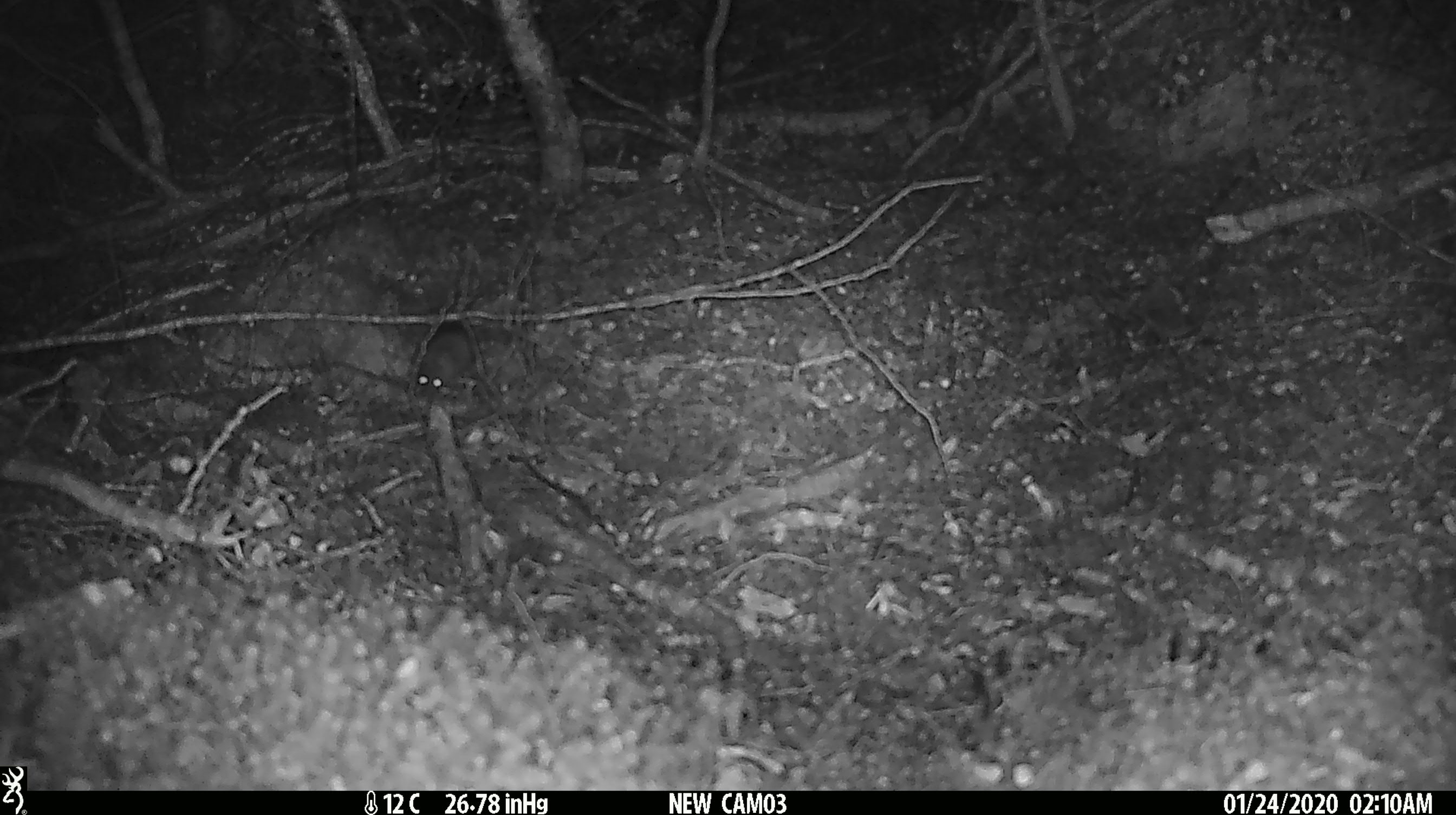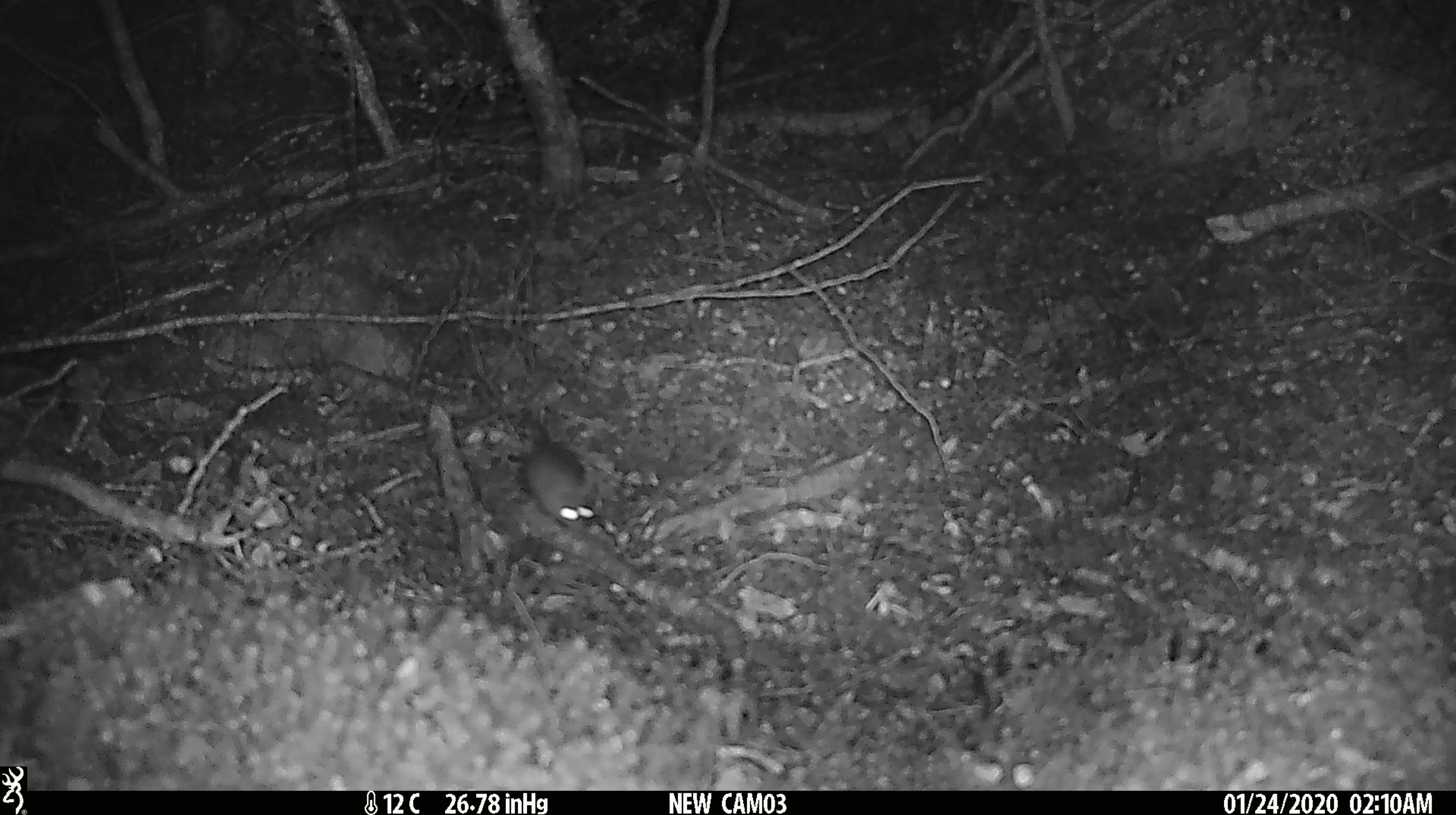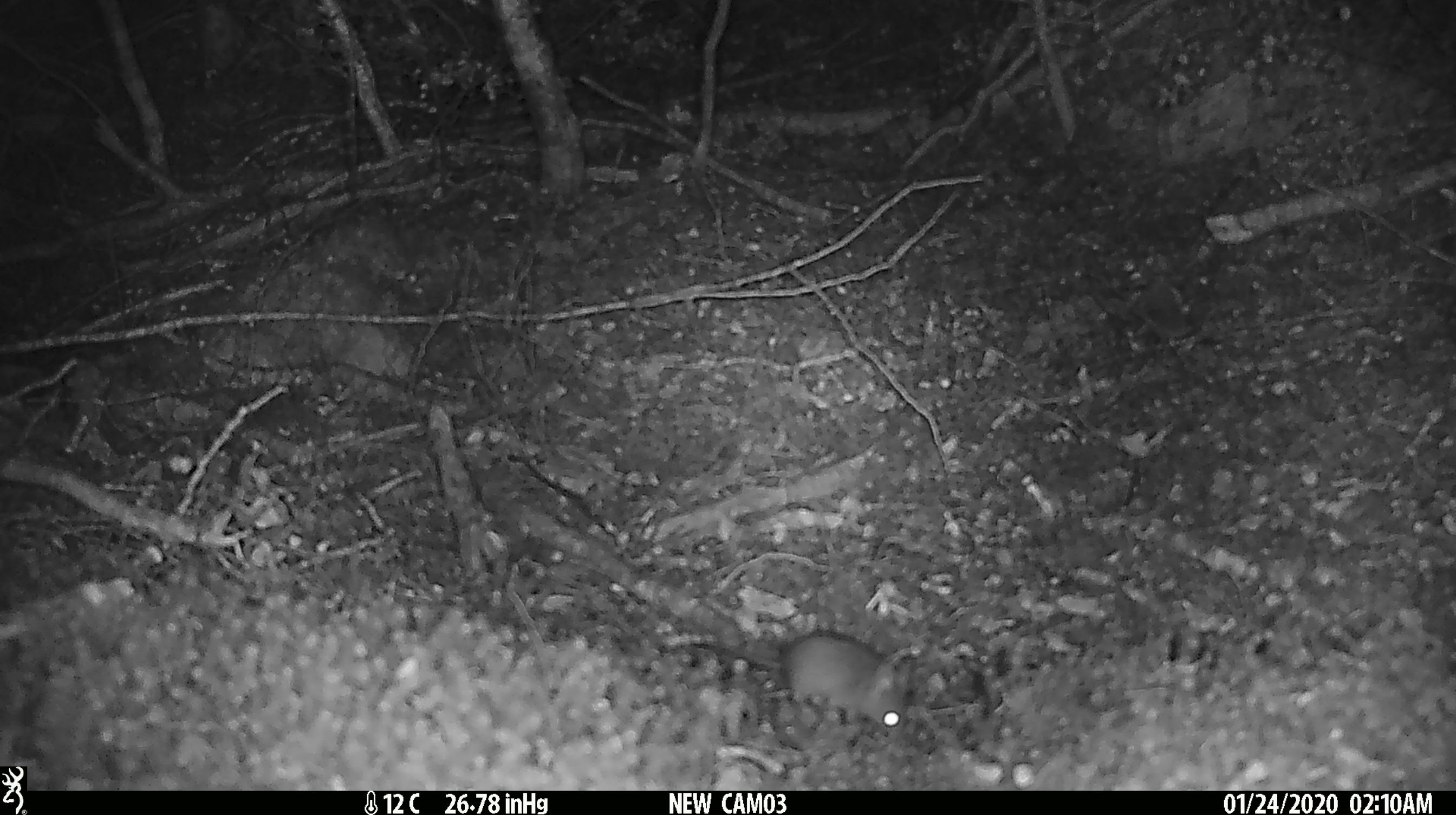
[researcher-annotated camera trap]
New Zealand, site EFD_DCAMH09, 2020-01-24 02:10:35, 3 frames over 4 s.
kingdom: Animalia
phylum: Chordata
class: Mammalia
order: Rodentia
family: Muridae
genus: Mus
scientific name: Mus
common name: mouse